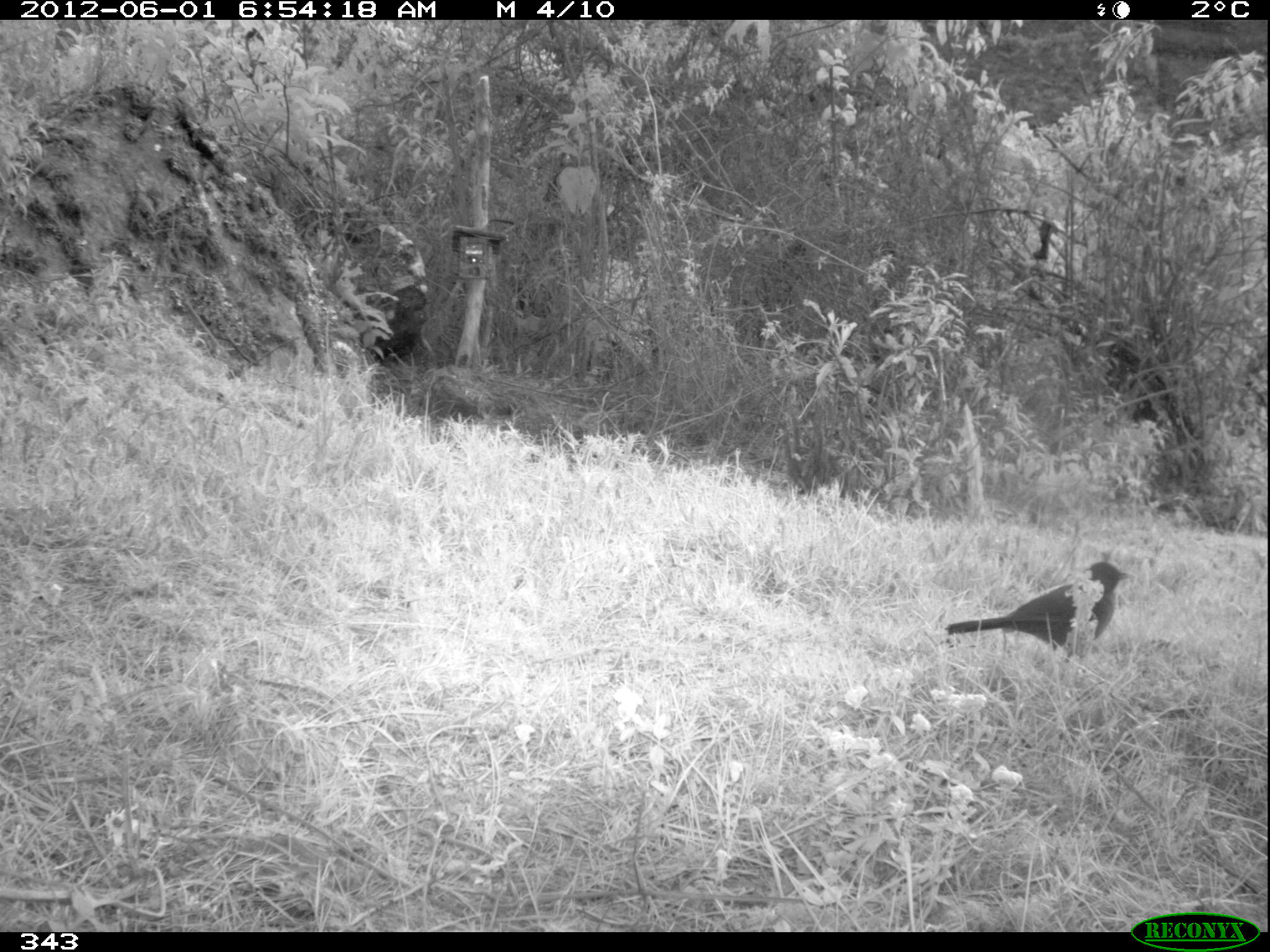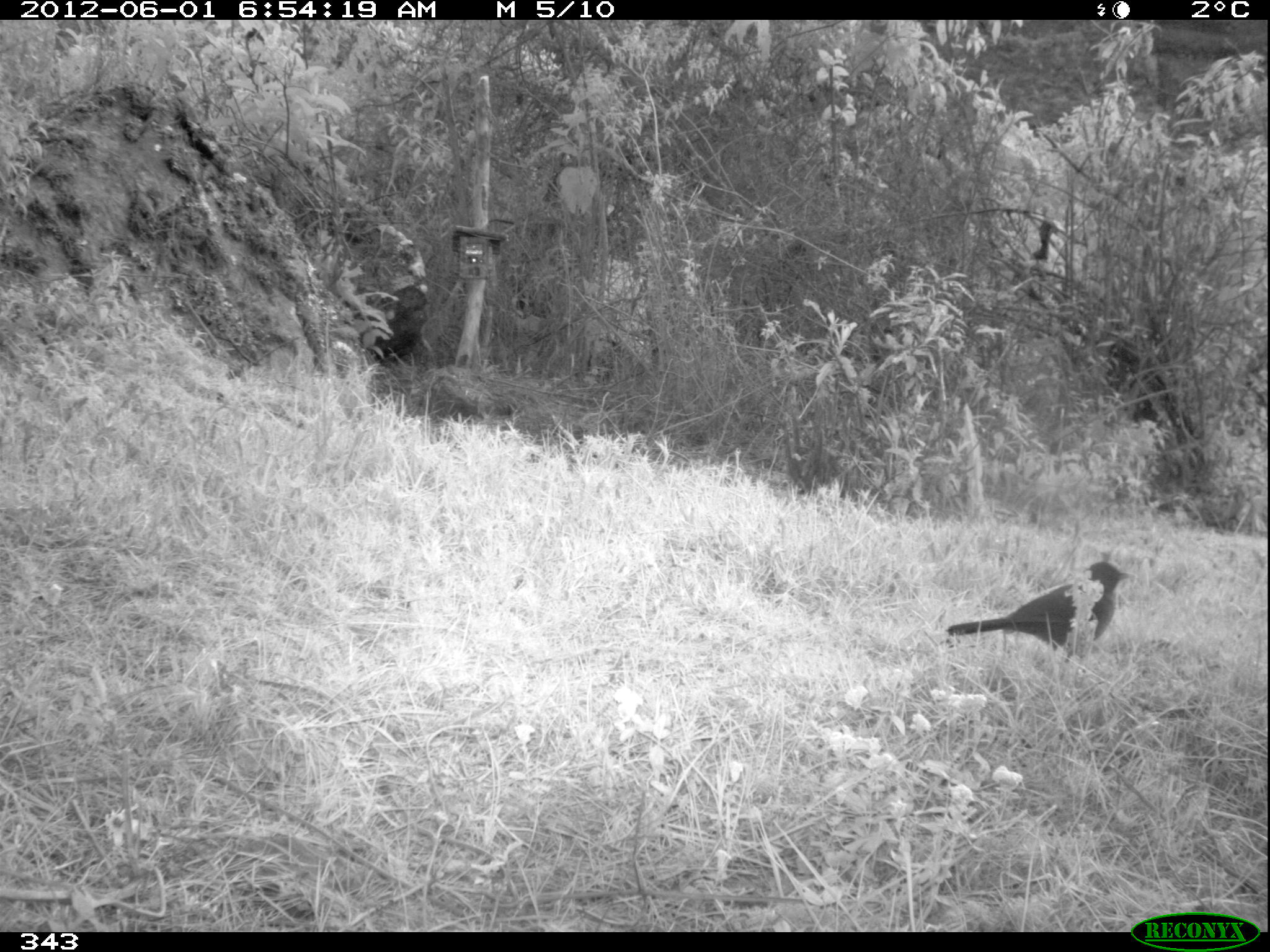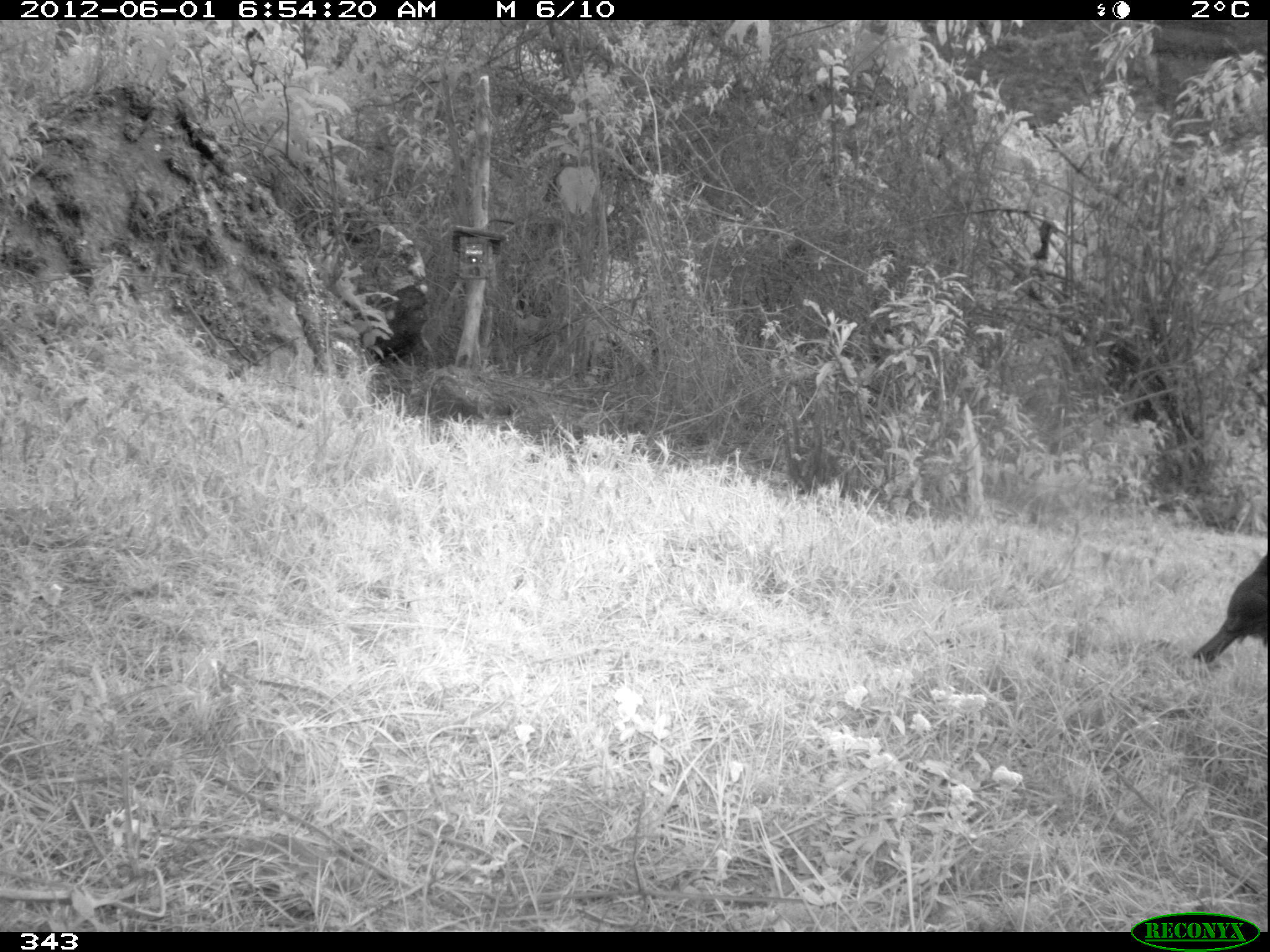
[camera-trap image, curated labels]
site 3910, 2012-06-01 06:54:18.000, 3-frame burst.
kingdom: Animalia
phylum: Chordata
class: Aves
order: Passeriformes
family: Turdidae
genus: Turdus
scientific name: Turdus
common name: true thrushes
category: turdus sp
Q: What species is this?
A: Turdus sp (true thrushes) (Turdus).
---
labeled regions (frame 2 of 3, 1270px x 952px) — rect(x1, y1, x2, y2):
turdus sp: rect(944, 560, 1136, 664)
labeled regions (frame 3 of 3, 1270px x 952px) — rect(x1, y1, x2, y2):
turdus sp: rect(1192, 551, 1267, 663)